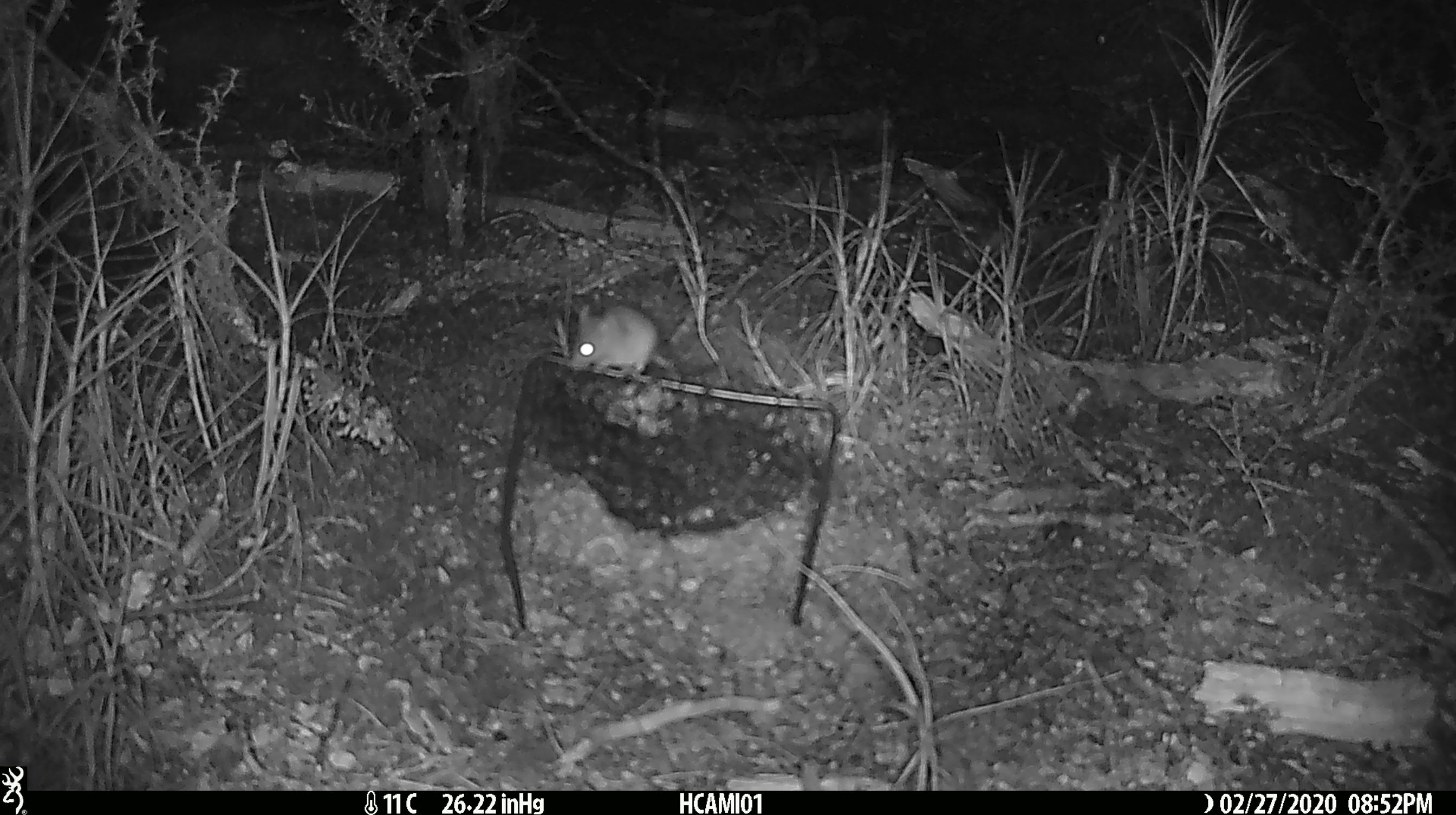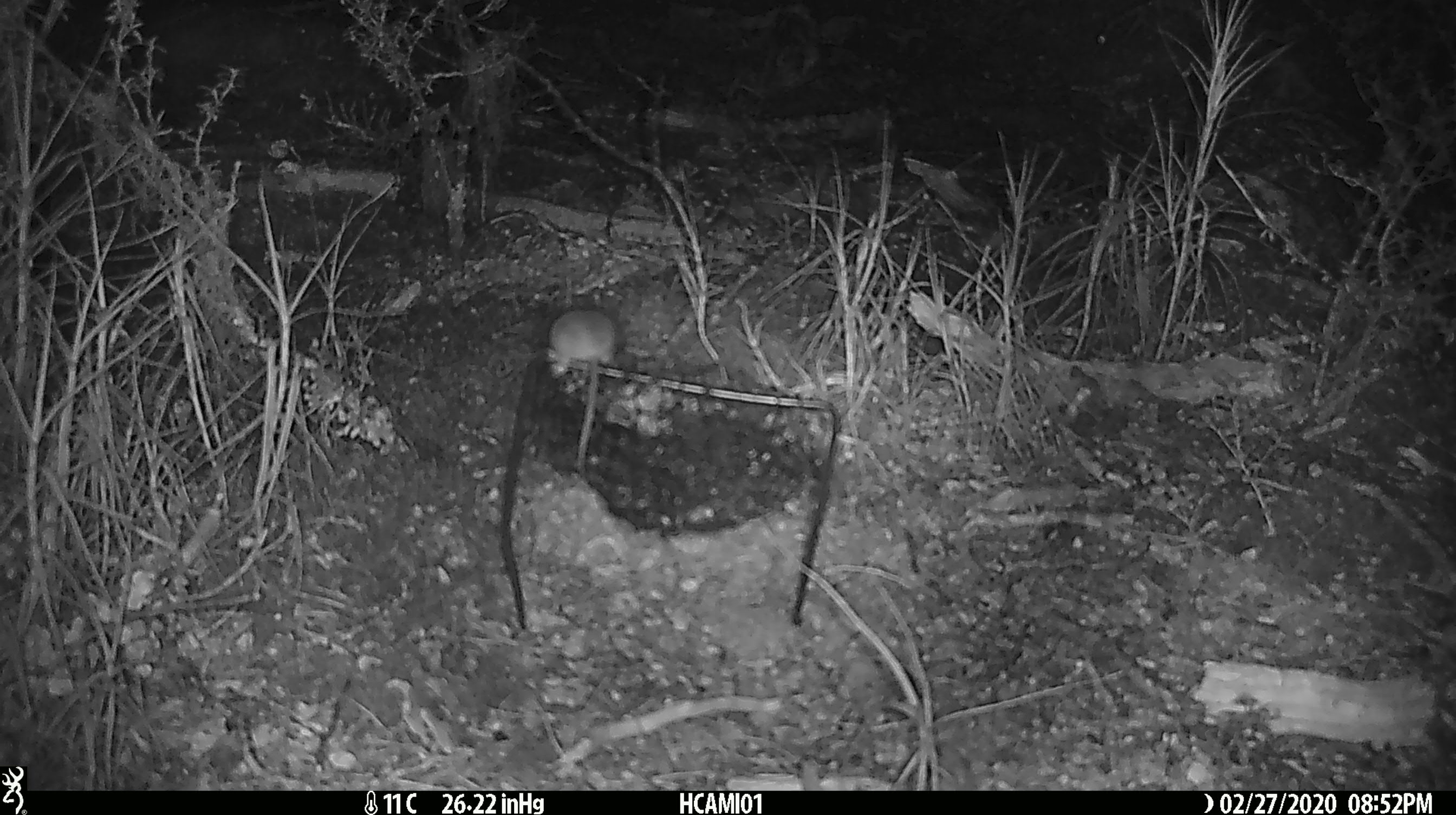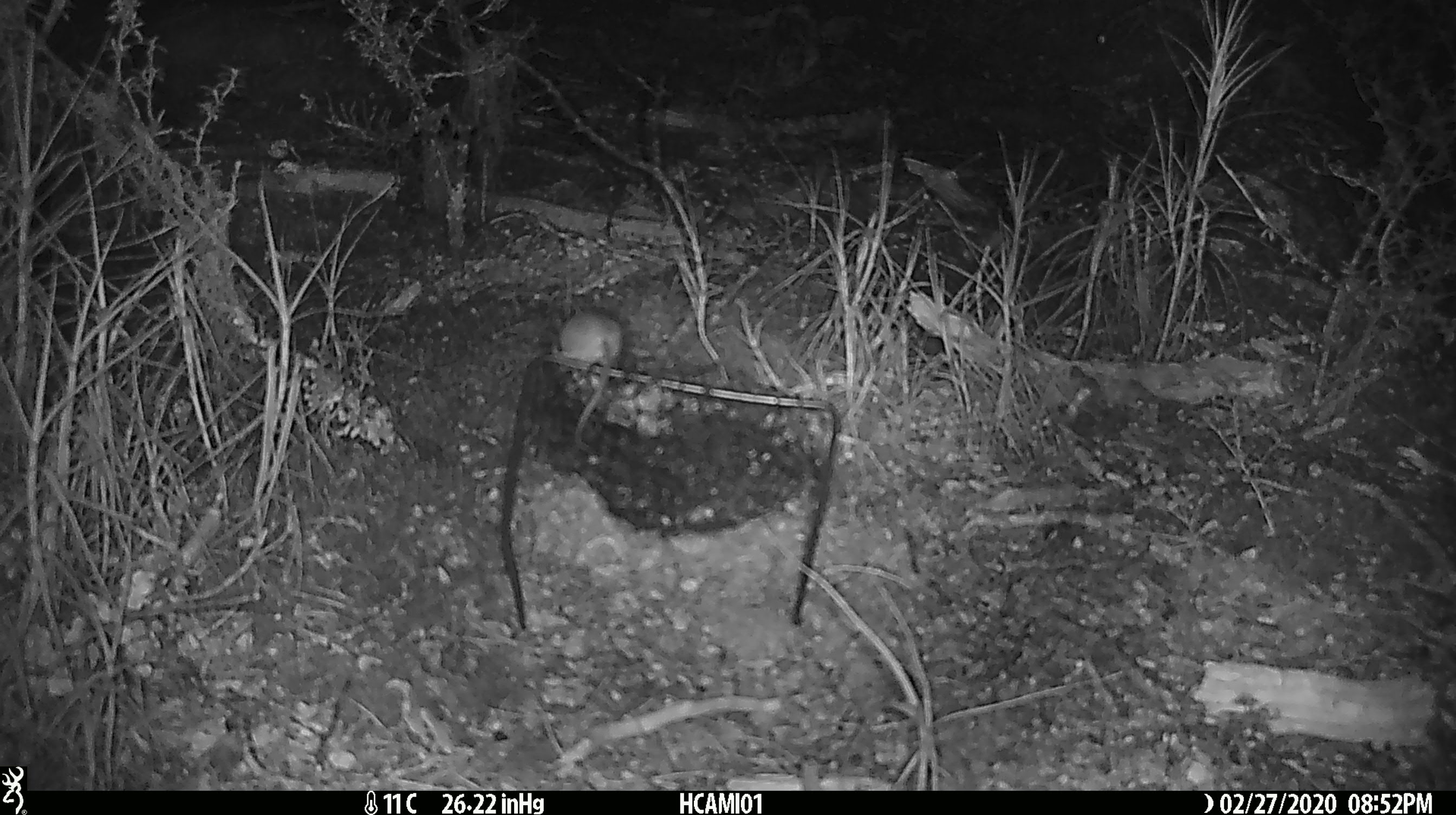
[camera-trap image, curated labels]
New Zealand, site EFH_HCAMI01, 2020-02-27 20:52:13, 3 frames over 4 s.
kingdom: Animalia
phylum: Chordata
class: Mammalia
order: Rodentia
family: Muridae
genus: Mus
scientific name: Mus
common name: mouse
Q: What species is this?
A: Mouse (Mus).